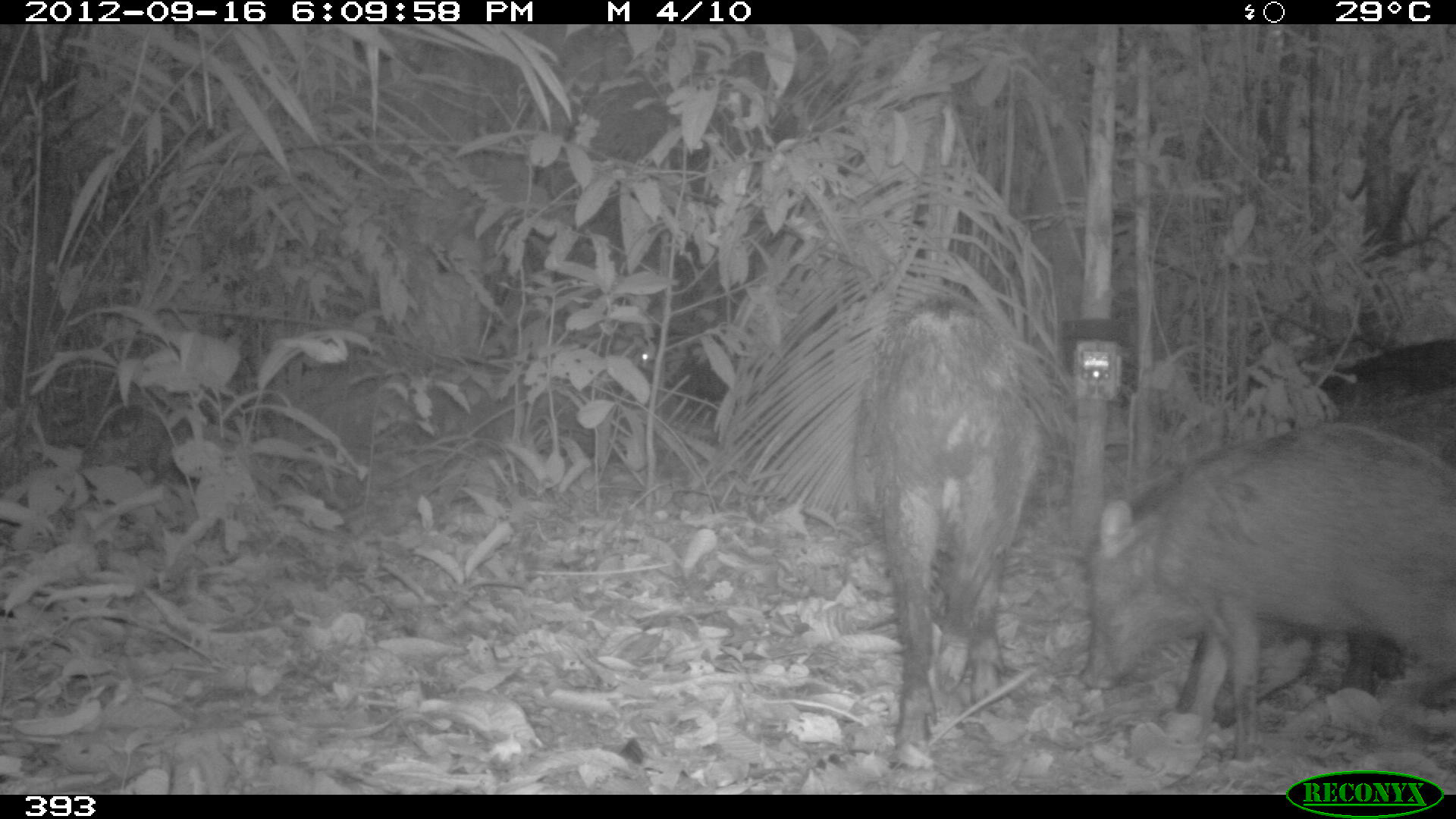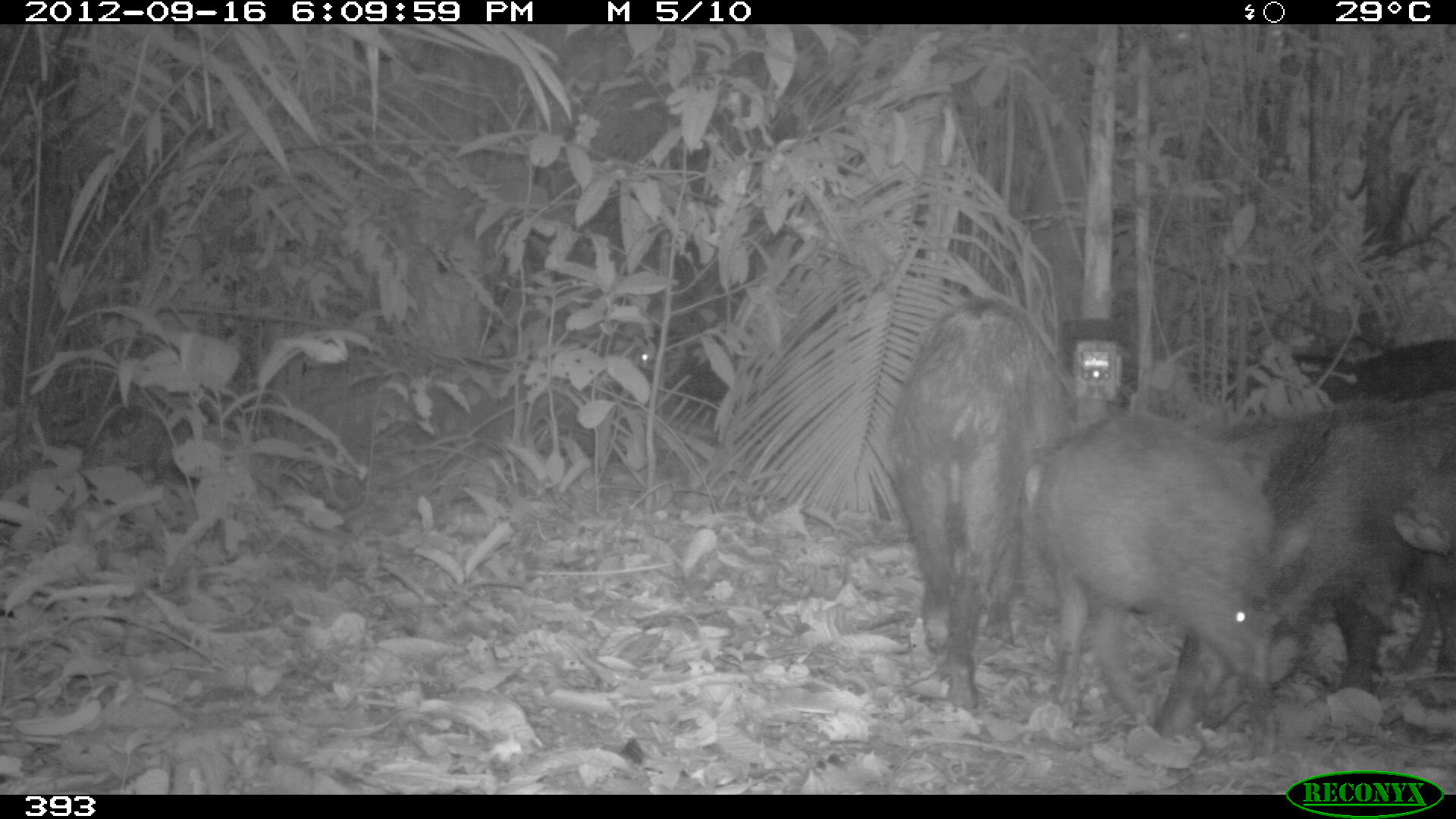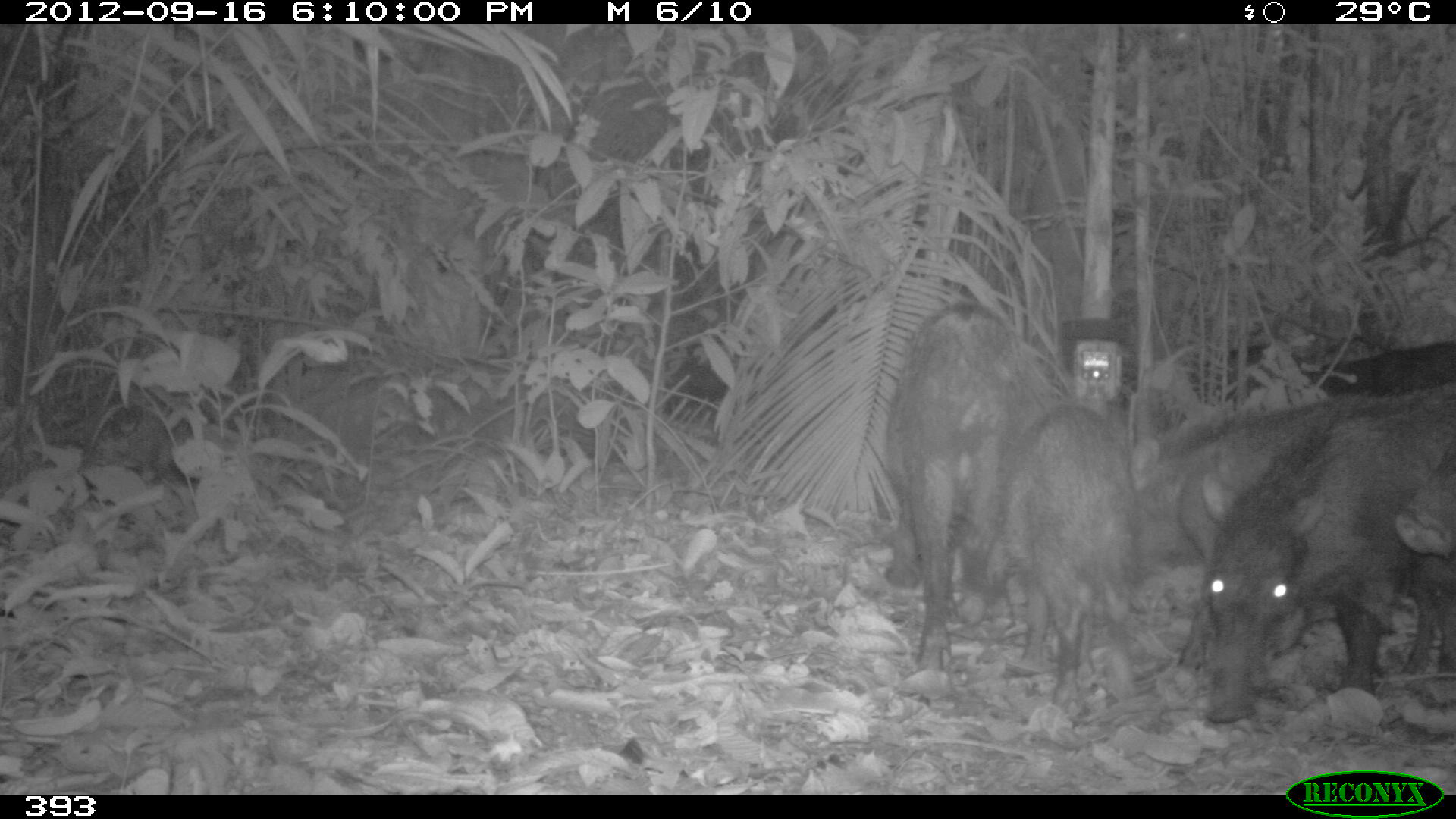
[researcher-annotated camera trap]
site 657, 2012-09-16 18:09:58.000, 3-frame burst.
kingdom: Animalia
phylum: Chordata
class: Mammalia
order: Artiodactyla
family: Tayassuidae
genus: Tayassu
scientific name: Tayassu pecari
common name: white-lipped peccary